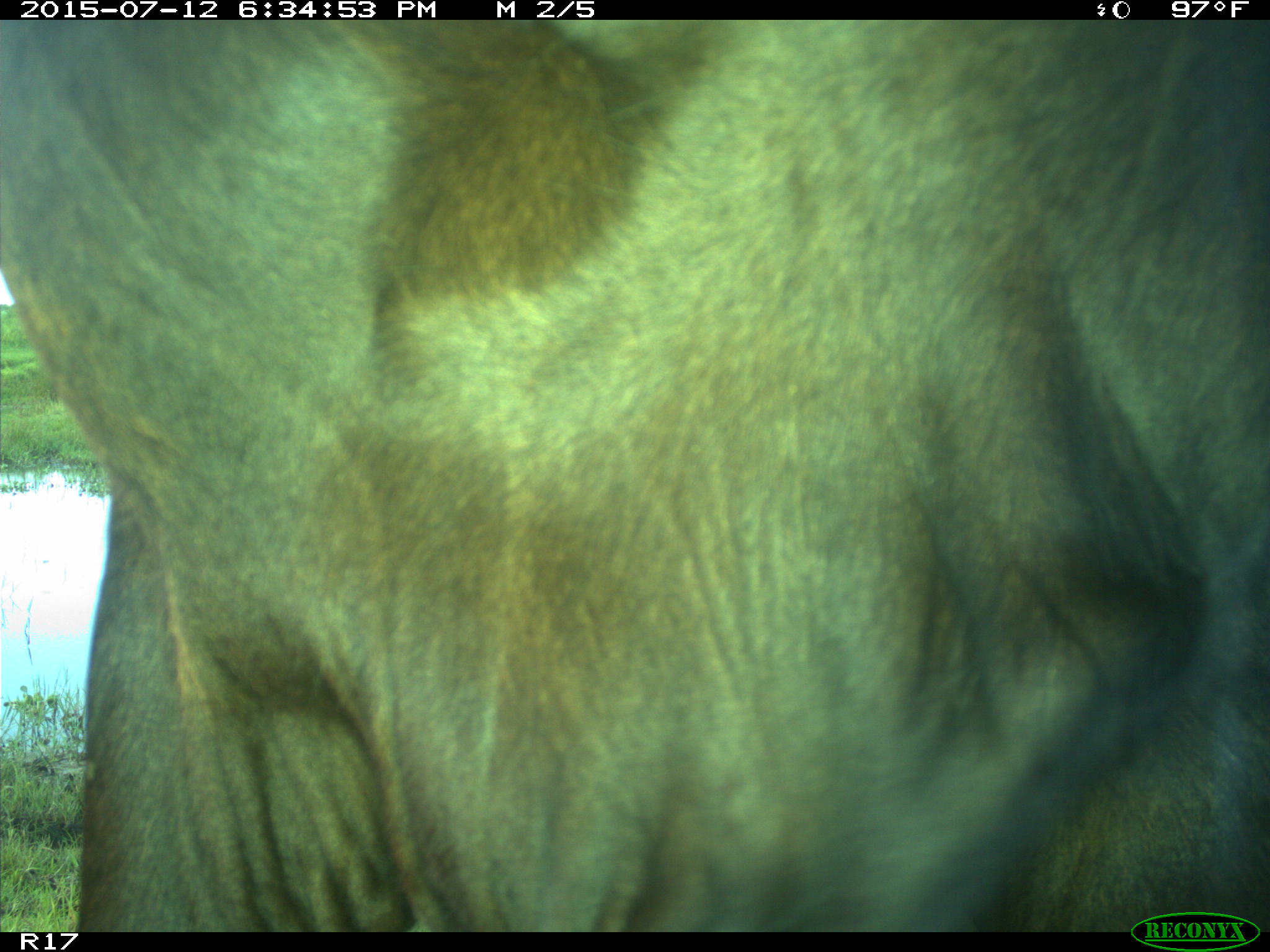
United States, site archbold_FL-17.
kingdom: Animalia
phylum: Chordata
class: Mammalia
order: Artiodactyla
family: Bovidae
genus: Bos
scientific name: Bos taurus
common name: domestic cow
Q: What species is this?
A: Bos taurus (domestic cow).